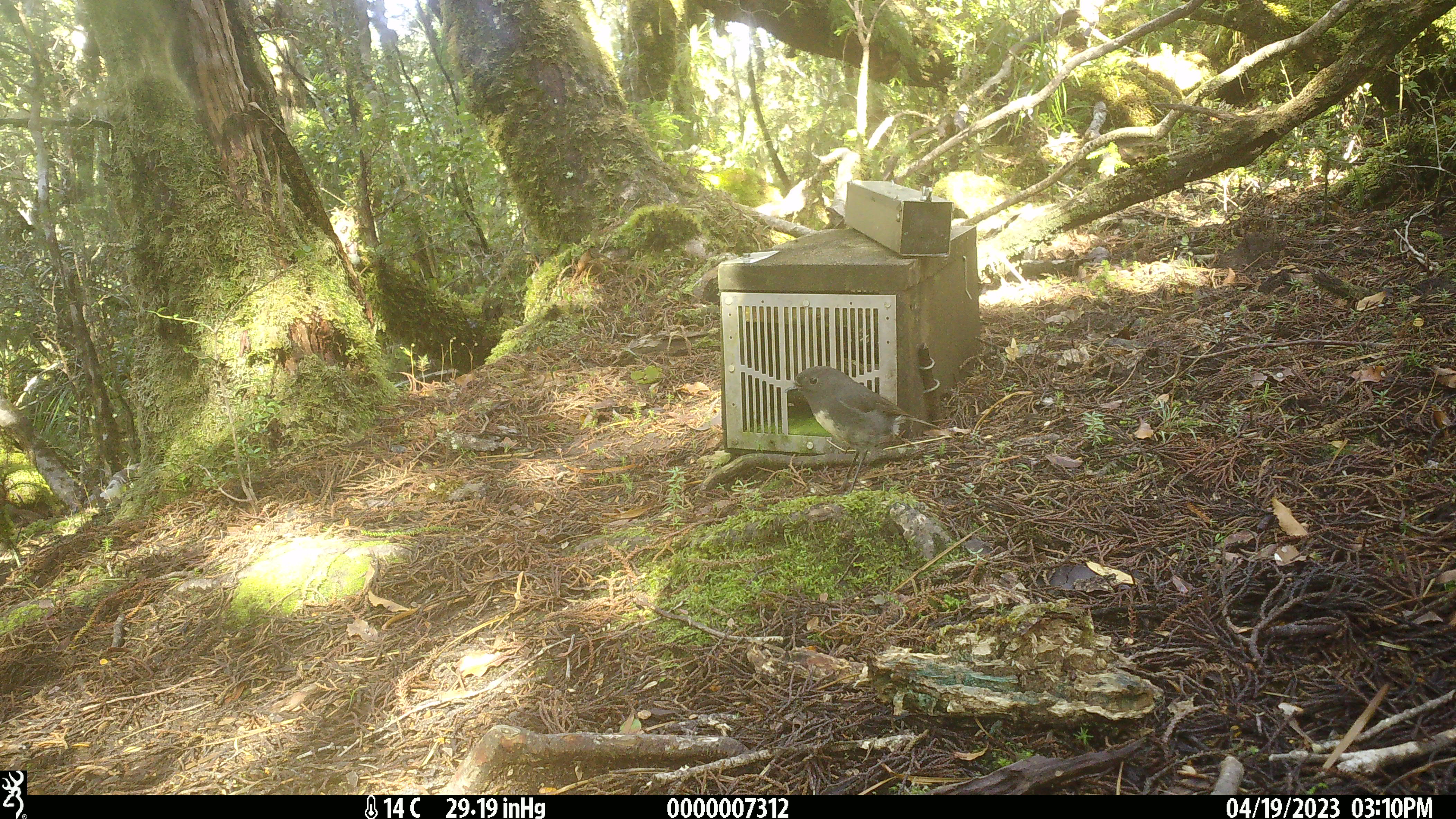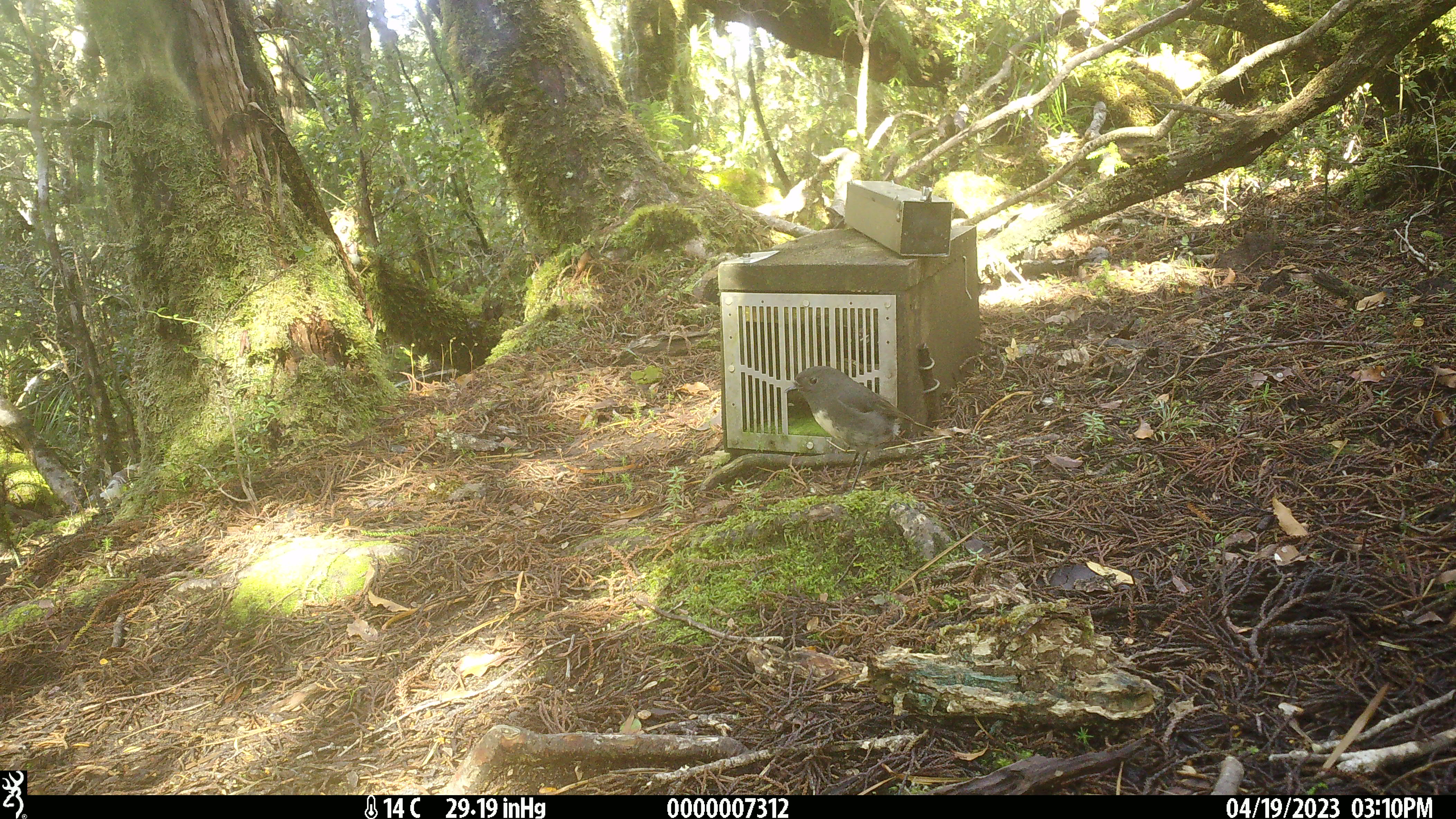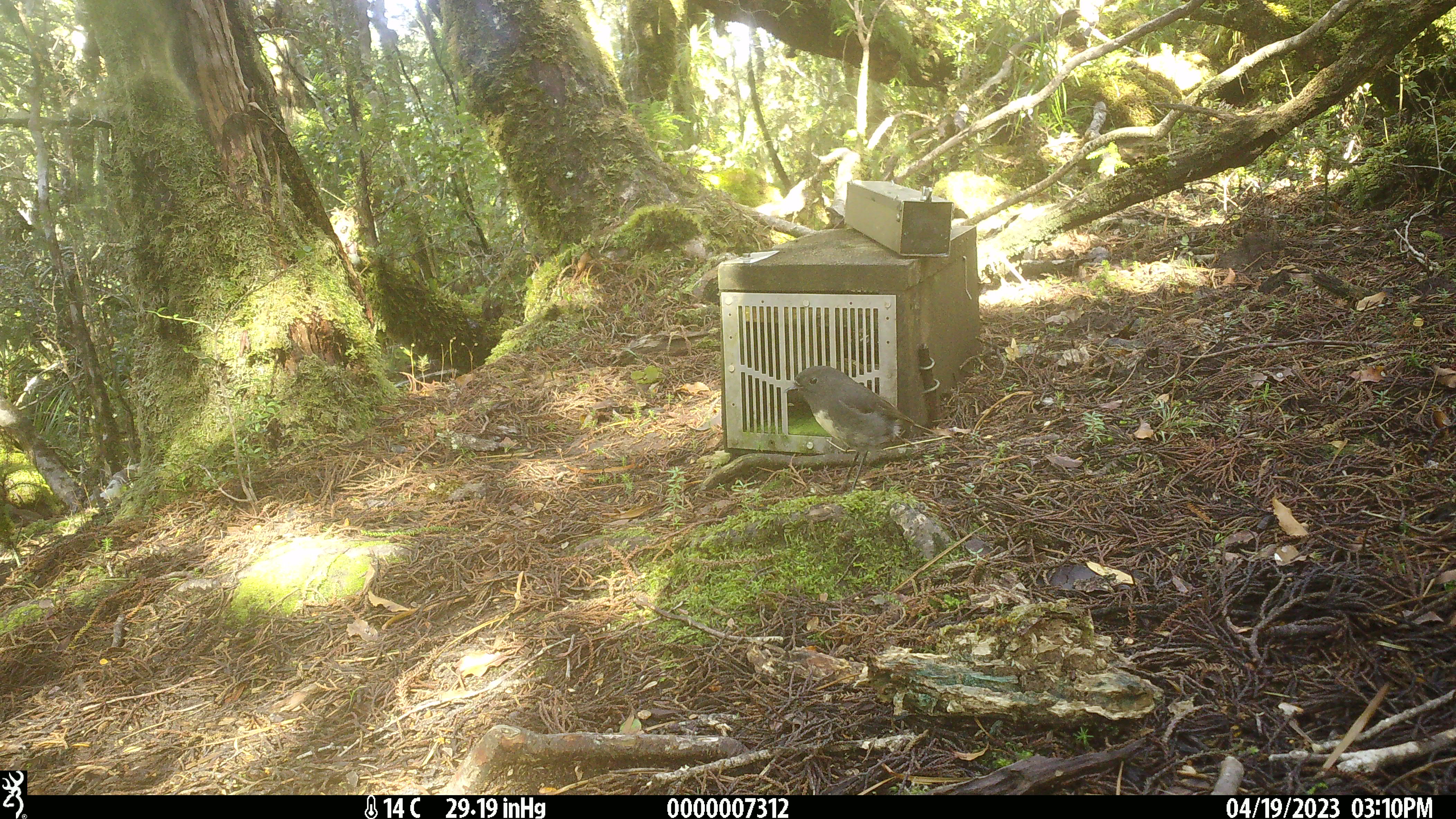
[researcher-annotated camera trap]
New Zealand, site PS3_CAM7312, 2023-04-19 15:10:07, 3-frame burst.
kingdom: Animalia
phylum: Chordata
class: Aves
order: Passeriformes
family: Petroicidae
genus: Petroica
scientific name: Petroica australis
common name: new zealand robin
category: robin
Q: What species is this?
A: Robin (new zealand robin) (Petroica australis).